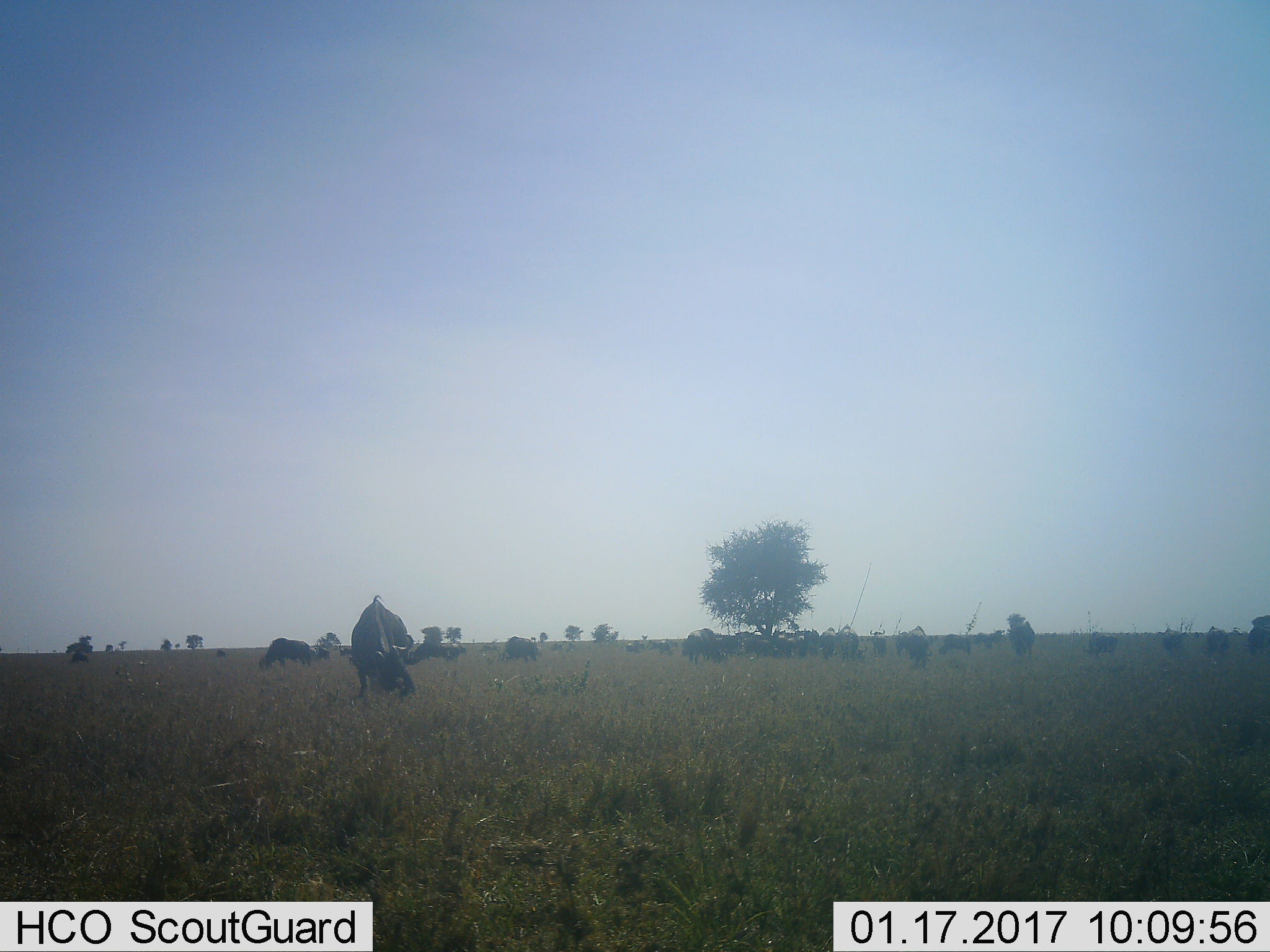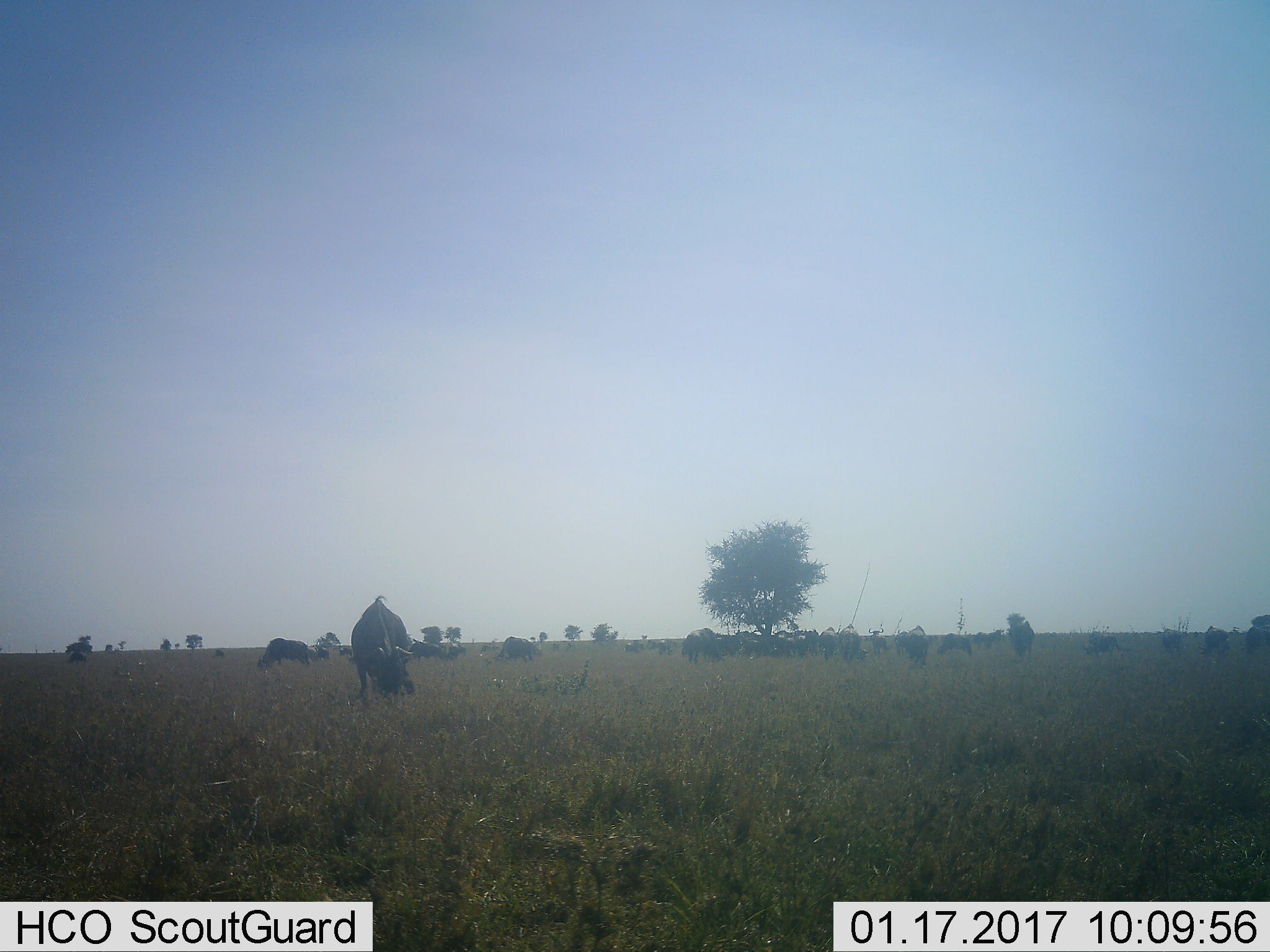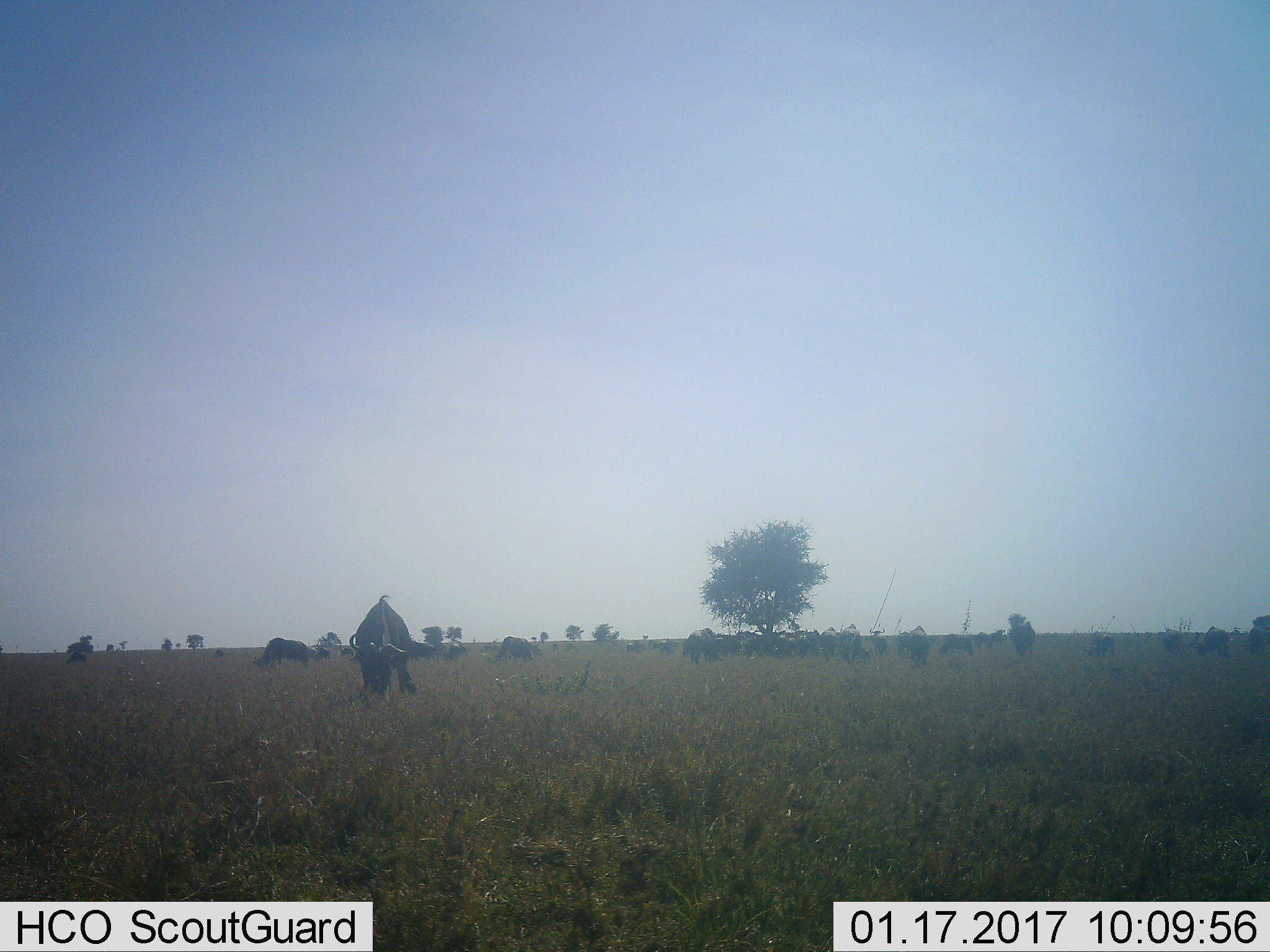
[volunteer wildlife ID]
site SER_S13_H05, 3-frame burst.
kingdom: Animalia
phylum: Chordata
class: Mammalia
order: Artiodactyla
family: Bovidae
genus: Connochaetes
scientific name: Connochaetes taurinus taurinus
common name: blue wildebeest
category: wildebeestblue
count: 11-50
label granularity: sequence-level